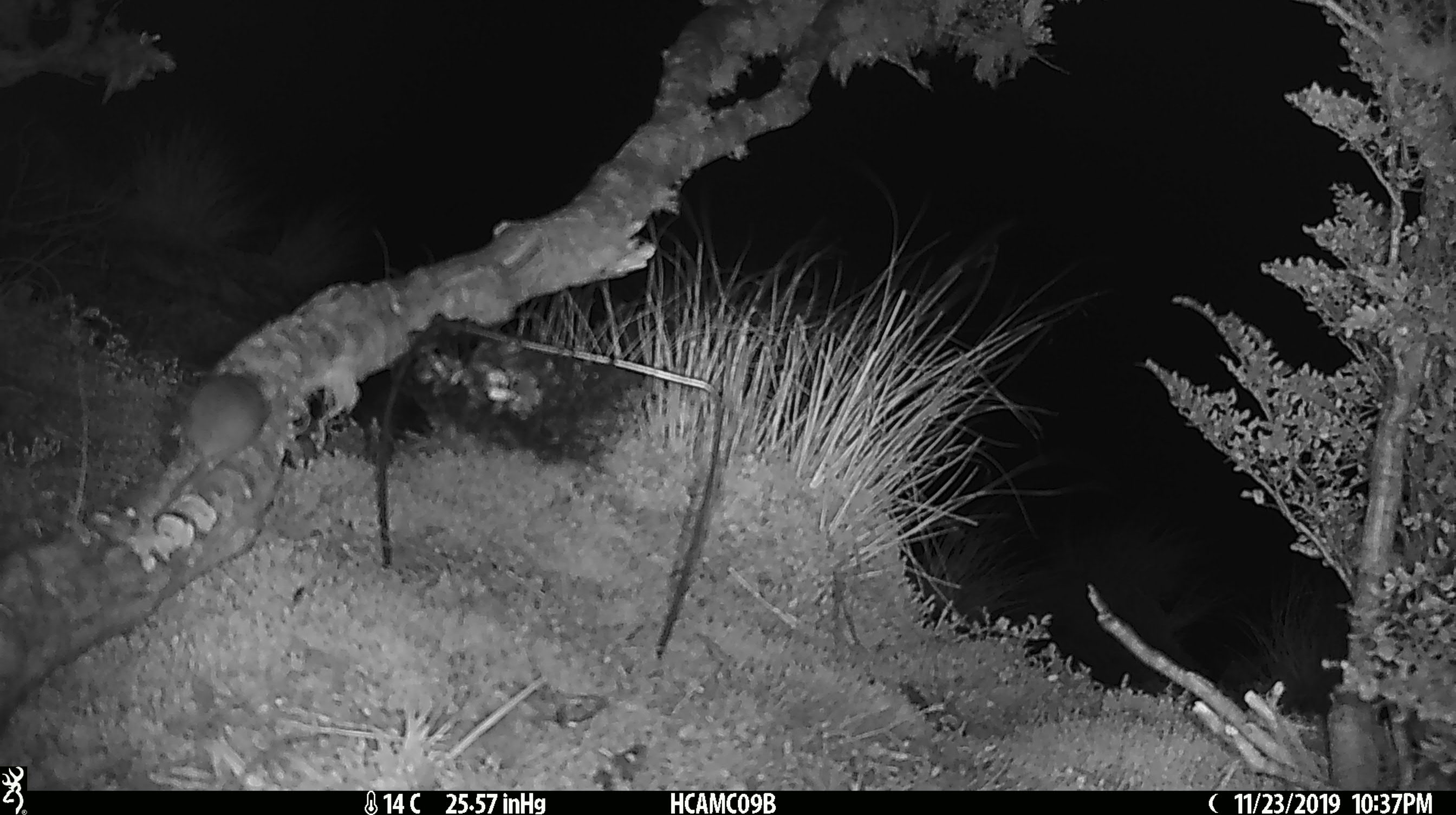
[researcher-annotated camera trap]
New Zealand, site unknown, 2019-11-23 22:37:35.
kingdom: Animalia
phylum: Chordata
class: Mammalia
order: Rodentia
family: Muridae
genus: Mus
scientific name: Mus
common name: mouse